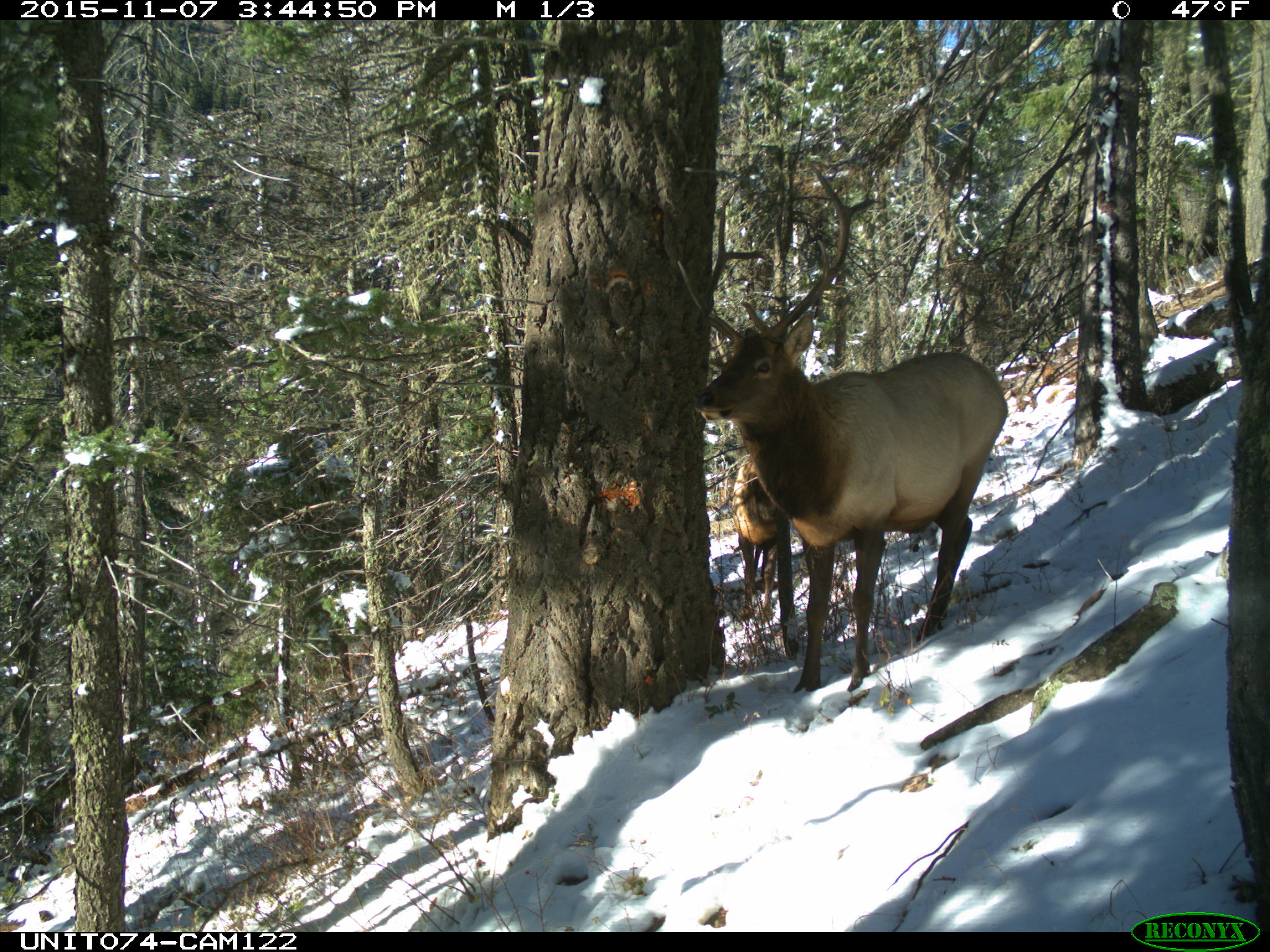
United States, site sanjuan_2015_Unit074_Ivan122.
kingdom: Animalia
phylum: Chordata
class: Mammalia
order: Artiodactyla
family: Cervidae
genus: Cervus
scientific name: Cervus elaphus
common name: red deer